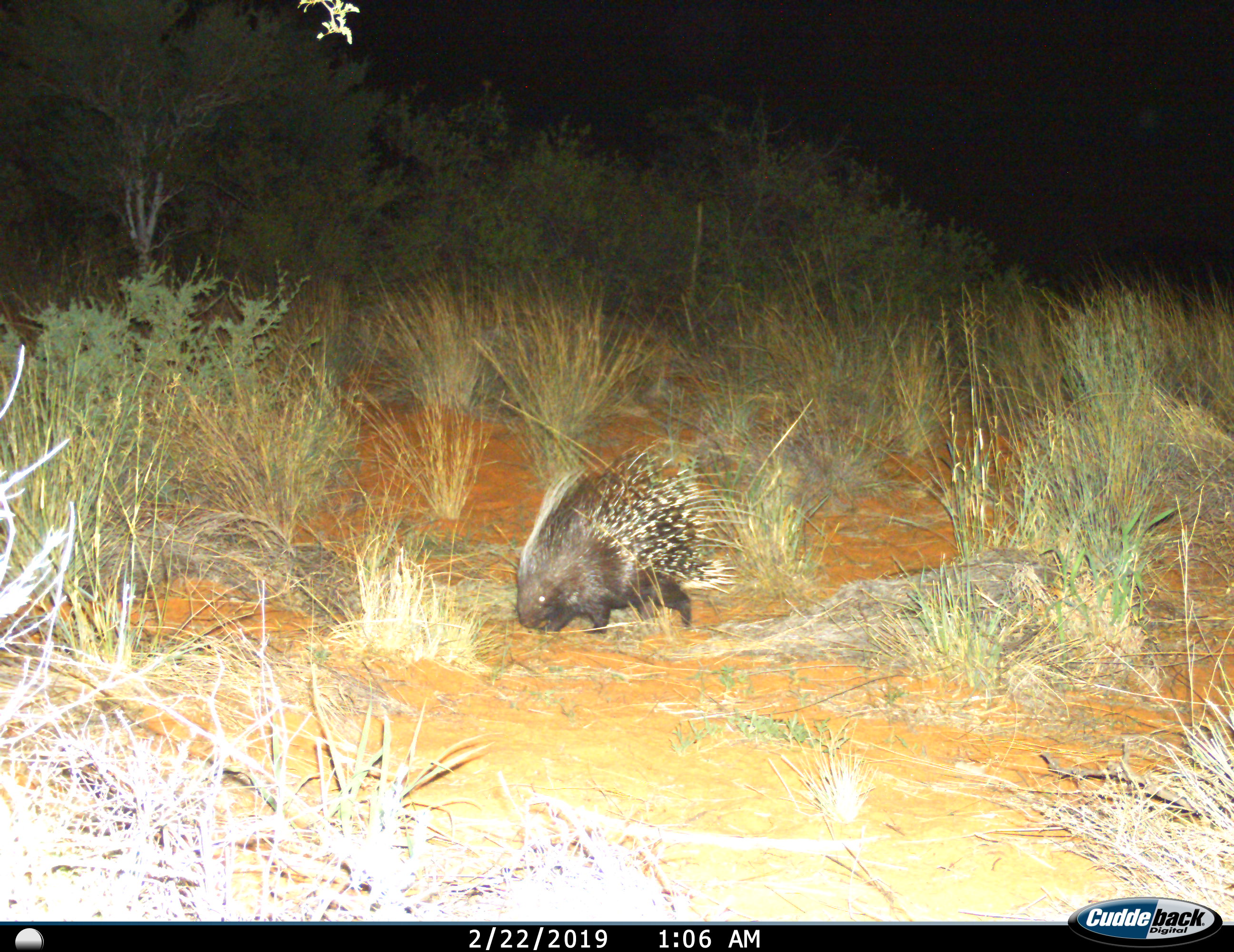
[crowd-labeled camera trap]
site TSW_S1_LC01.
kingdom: Animalia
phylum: Chordata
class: Mammalia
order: Rodentia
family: Hystricidae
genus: Hystrix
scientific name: Hystrix cristata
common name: crested porcupine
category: porcupine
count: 1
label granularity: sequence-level